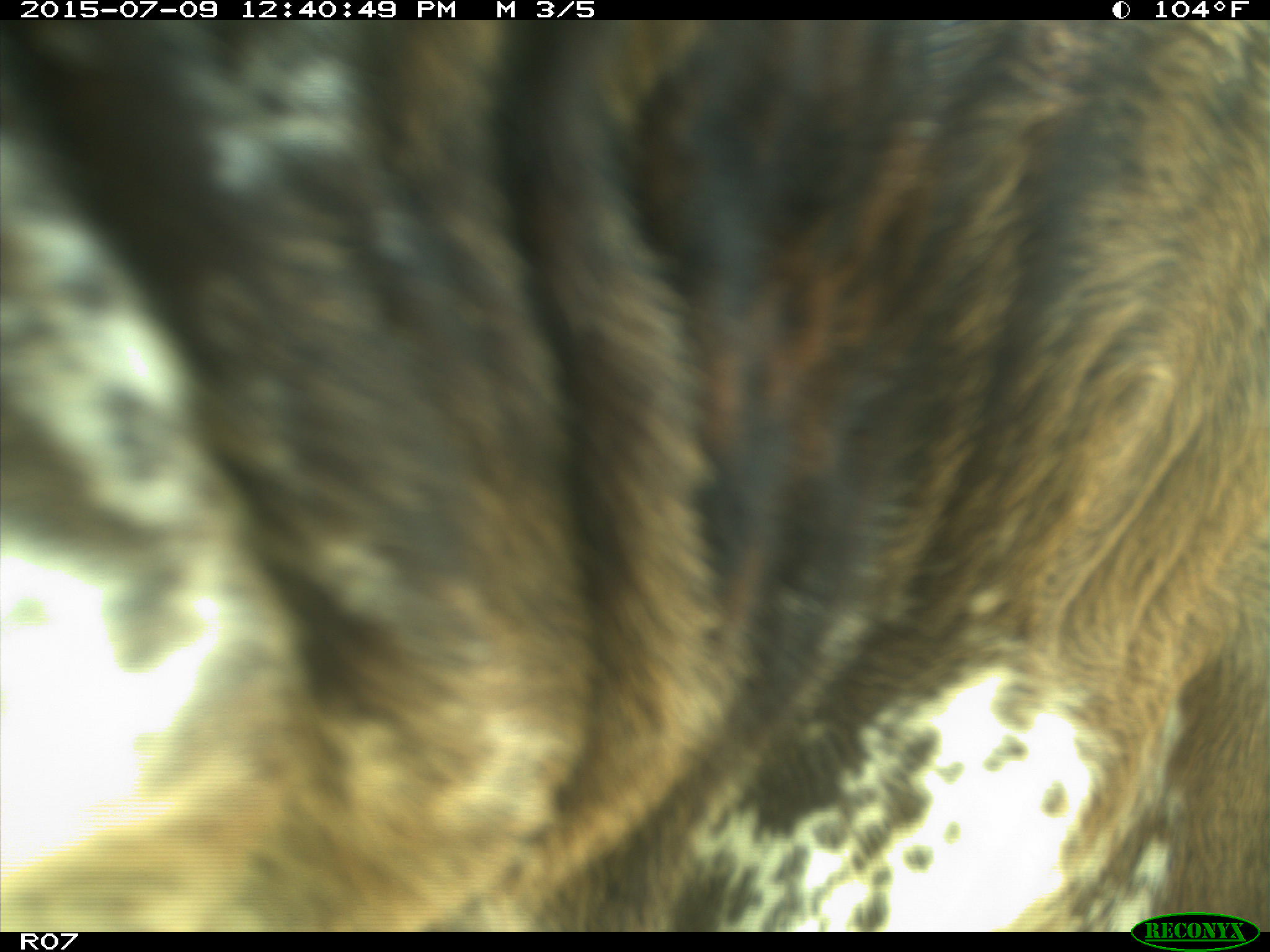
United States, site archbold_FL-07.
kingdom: Animalia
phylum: Chordata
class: Mammalia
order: Artiodactyla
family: Bovidae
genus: Bos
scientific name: Bos taurus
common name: domestic cow